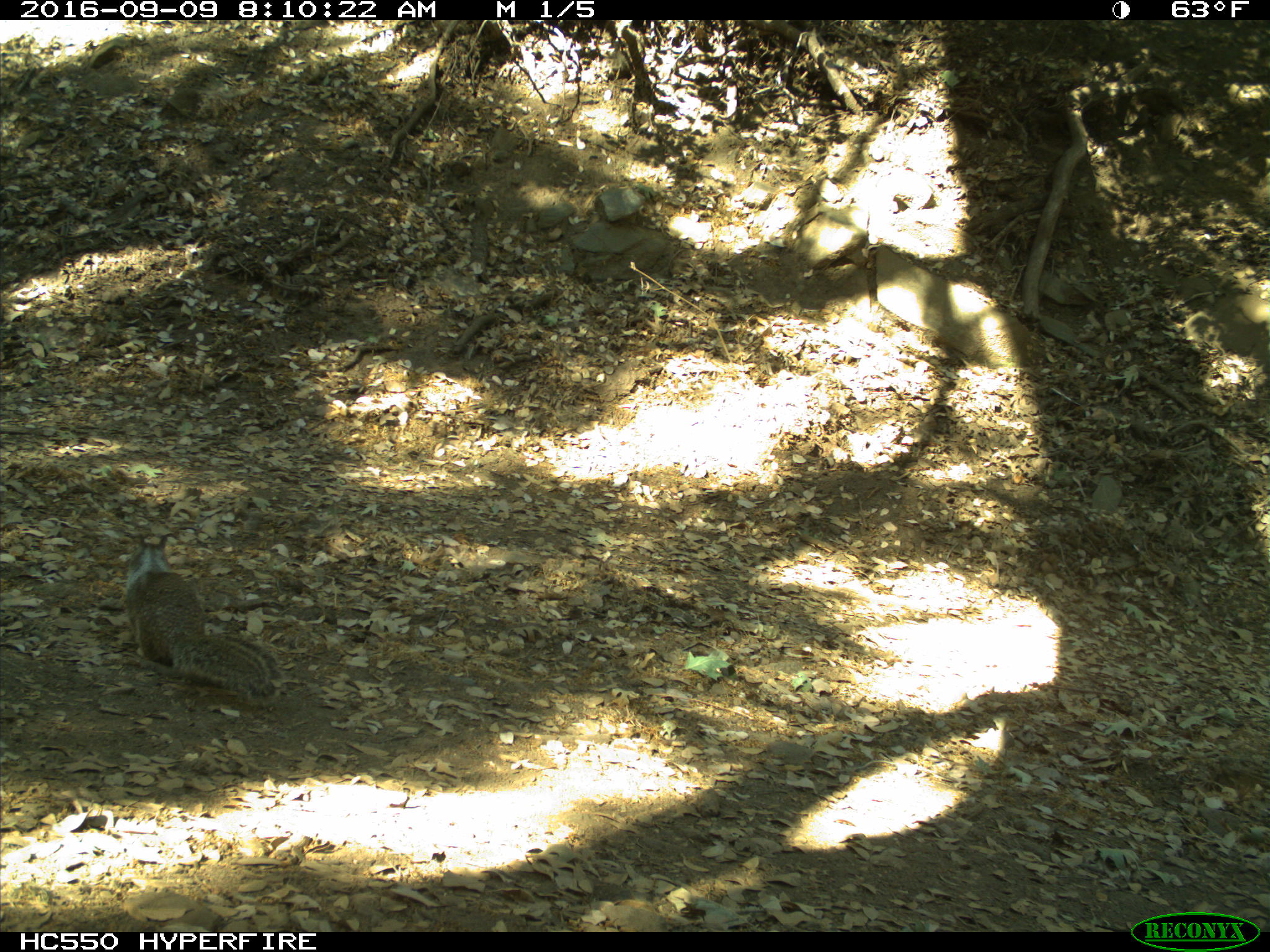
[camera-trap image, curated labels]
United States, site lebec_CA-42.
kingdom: Animalia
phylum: Chordata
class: Mammalia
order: Rodentia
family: Sciuridae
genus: Otospermophilus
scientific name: Otospermophilus beecheyi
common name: california ground squirrel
Otospermophilus beecheyi (california ground squirrel).